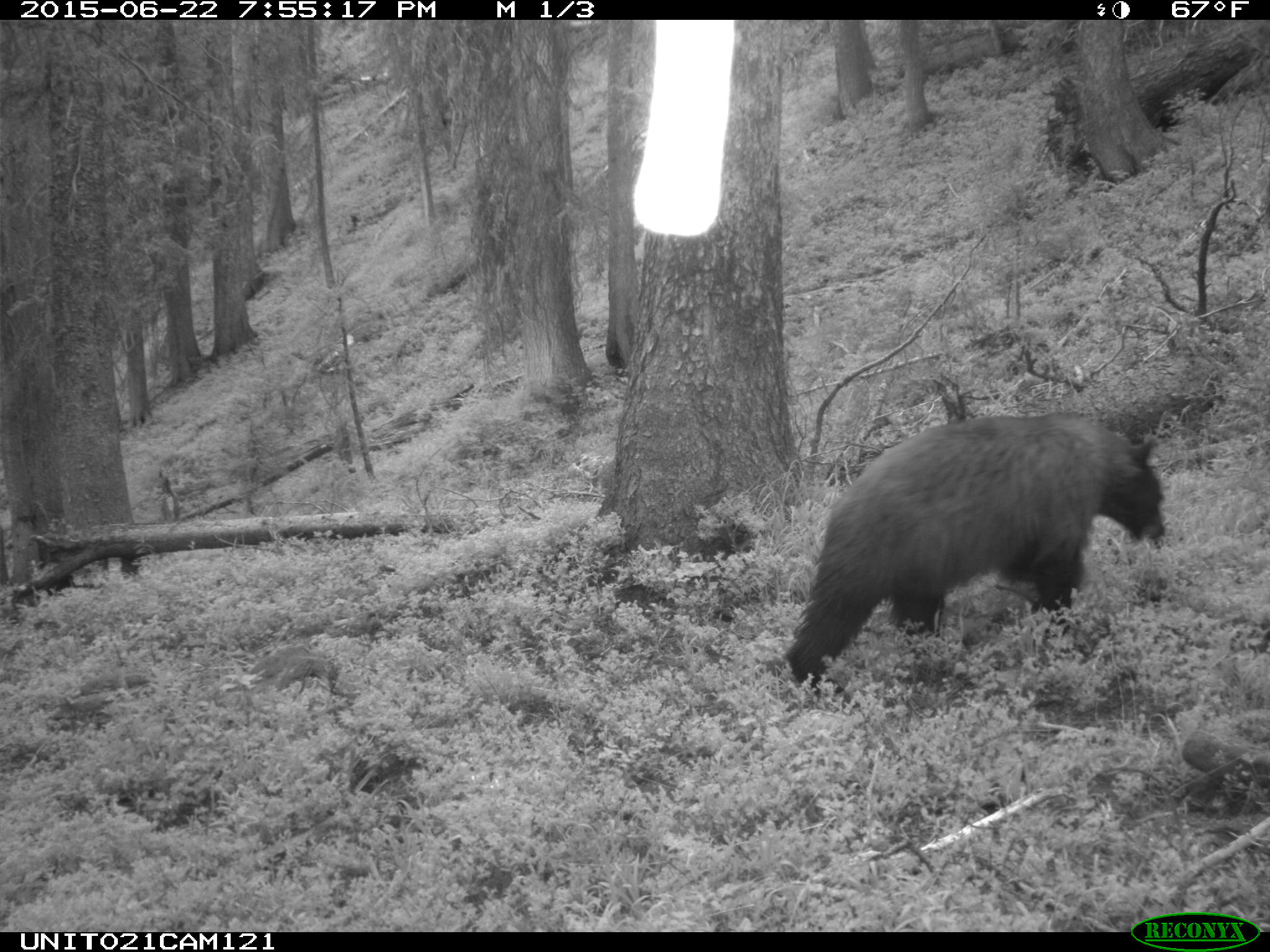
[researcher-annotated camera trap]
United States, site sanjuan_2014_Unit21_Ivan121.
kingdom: Animalia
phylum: Chordata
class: Mammalia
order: Carnivora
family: Ursidae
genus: Ursus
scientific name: Ursus americanus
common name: american black bear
Ursus americanus (american black bear).